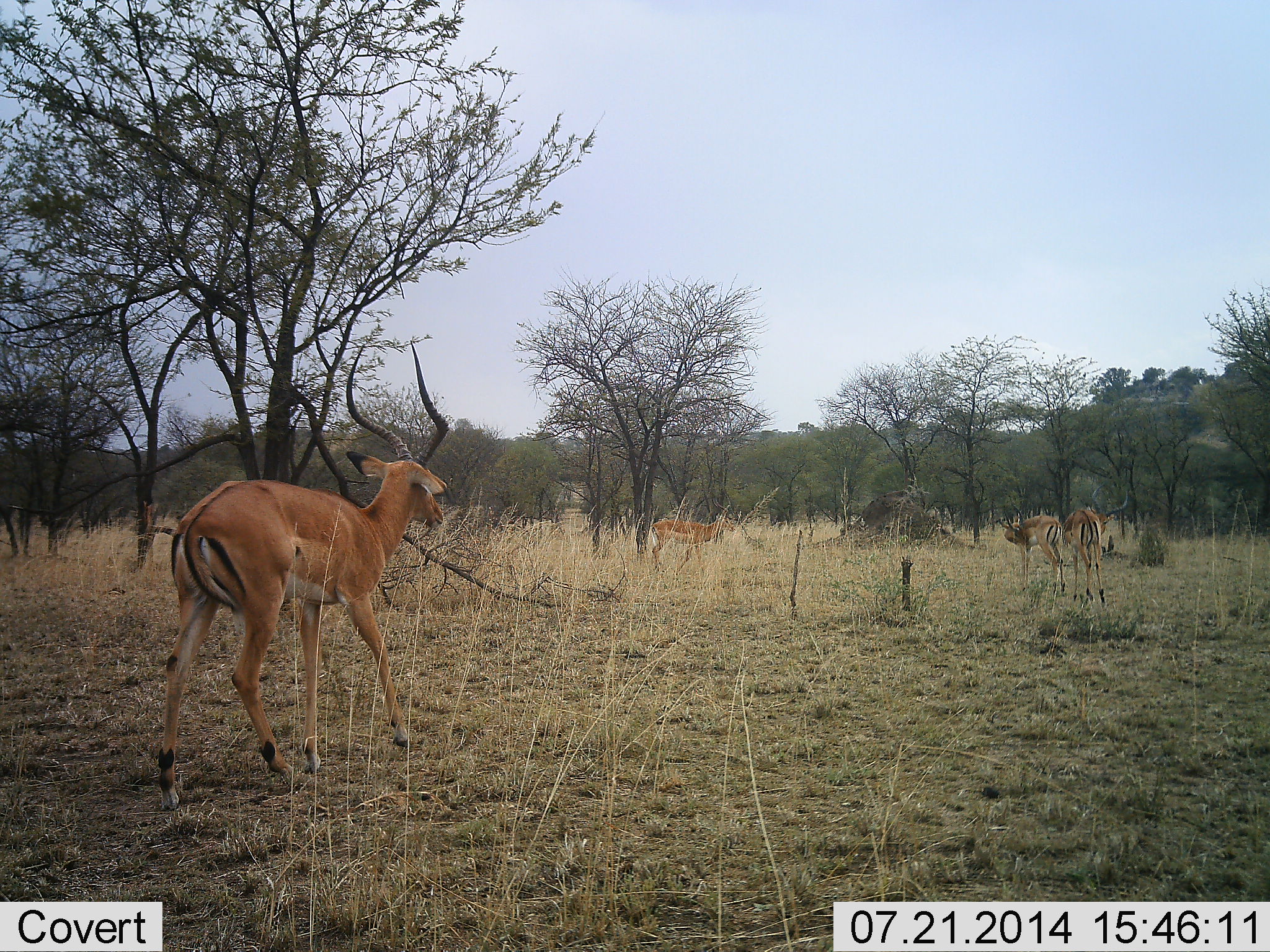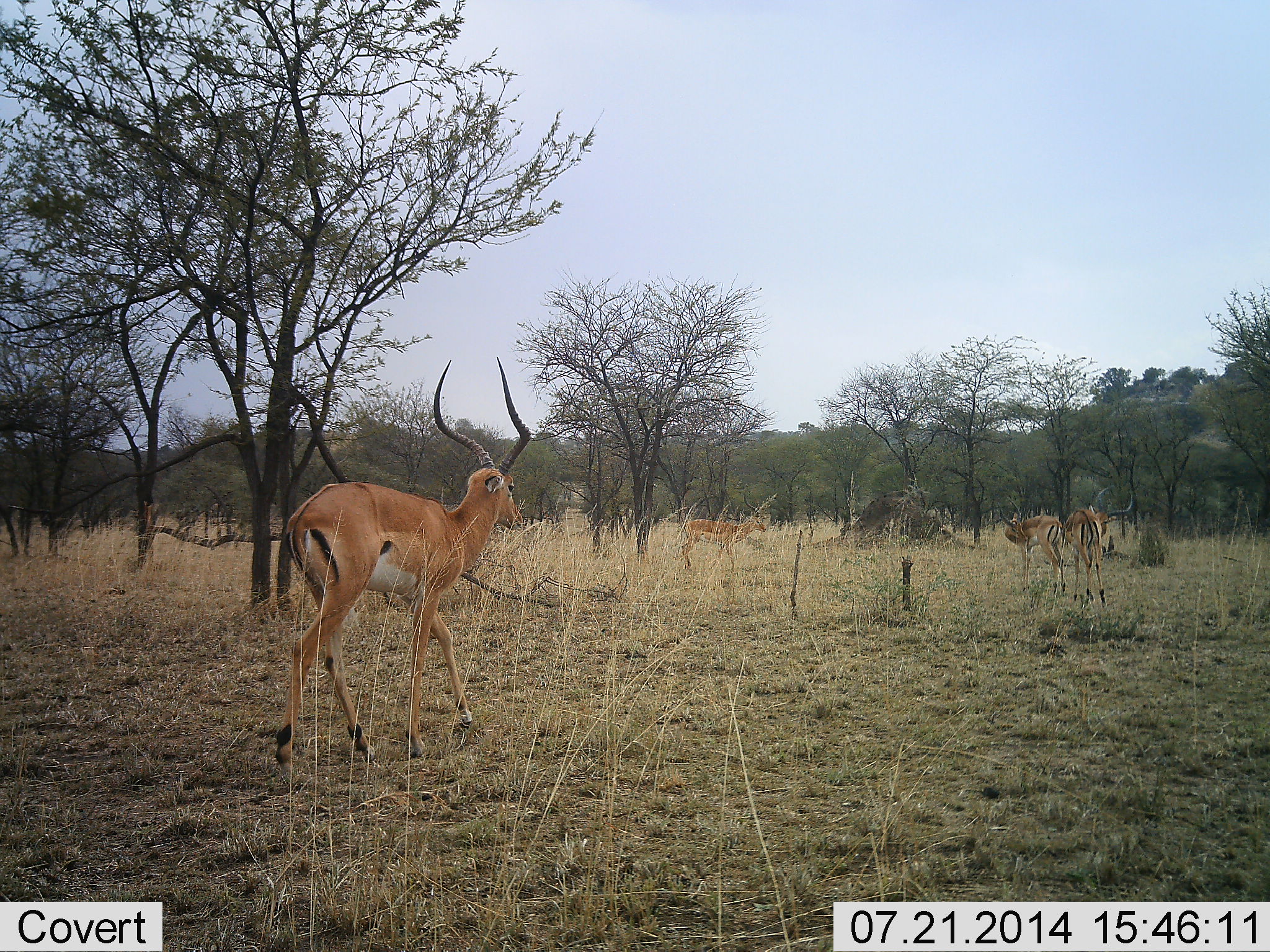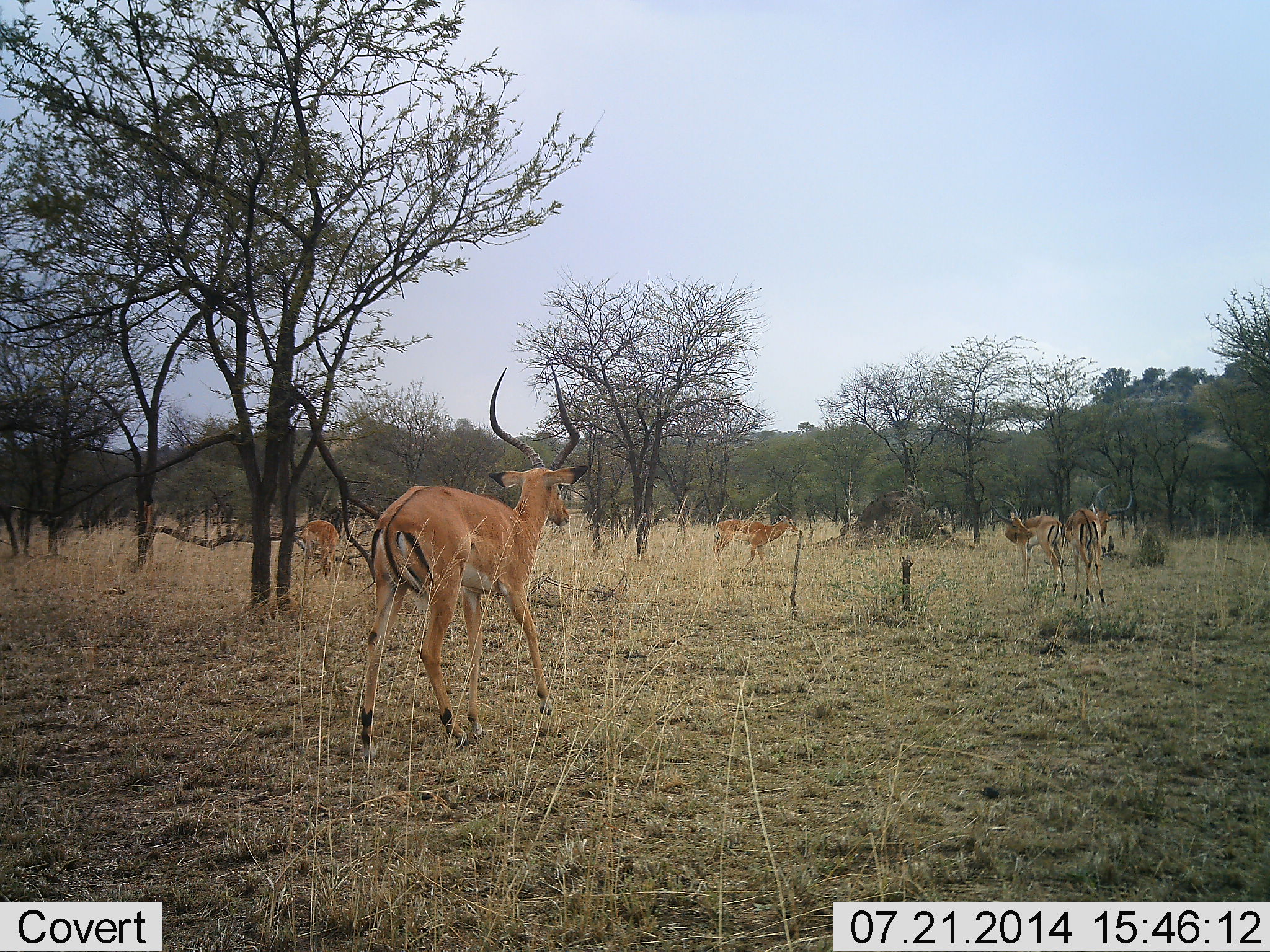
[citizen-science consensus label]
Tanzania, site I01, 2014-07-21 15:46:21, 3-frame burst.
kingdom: Animalia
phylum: Chordata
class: Mammalia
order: Artiodactyla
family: Bovidae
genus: Aepyceros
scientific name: Aepyceros melampus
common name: impala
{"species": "impala (Aepyceros melampus)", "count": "5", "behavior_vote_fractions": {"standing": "80%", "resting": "0%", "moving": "90%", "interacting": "0%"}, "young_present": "0%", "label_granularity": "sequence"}